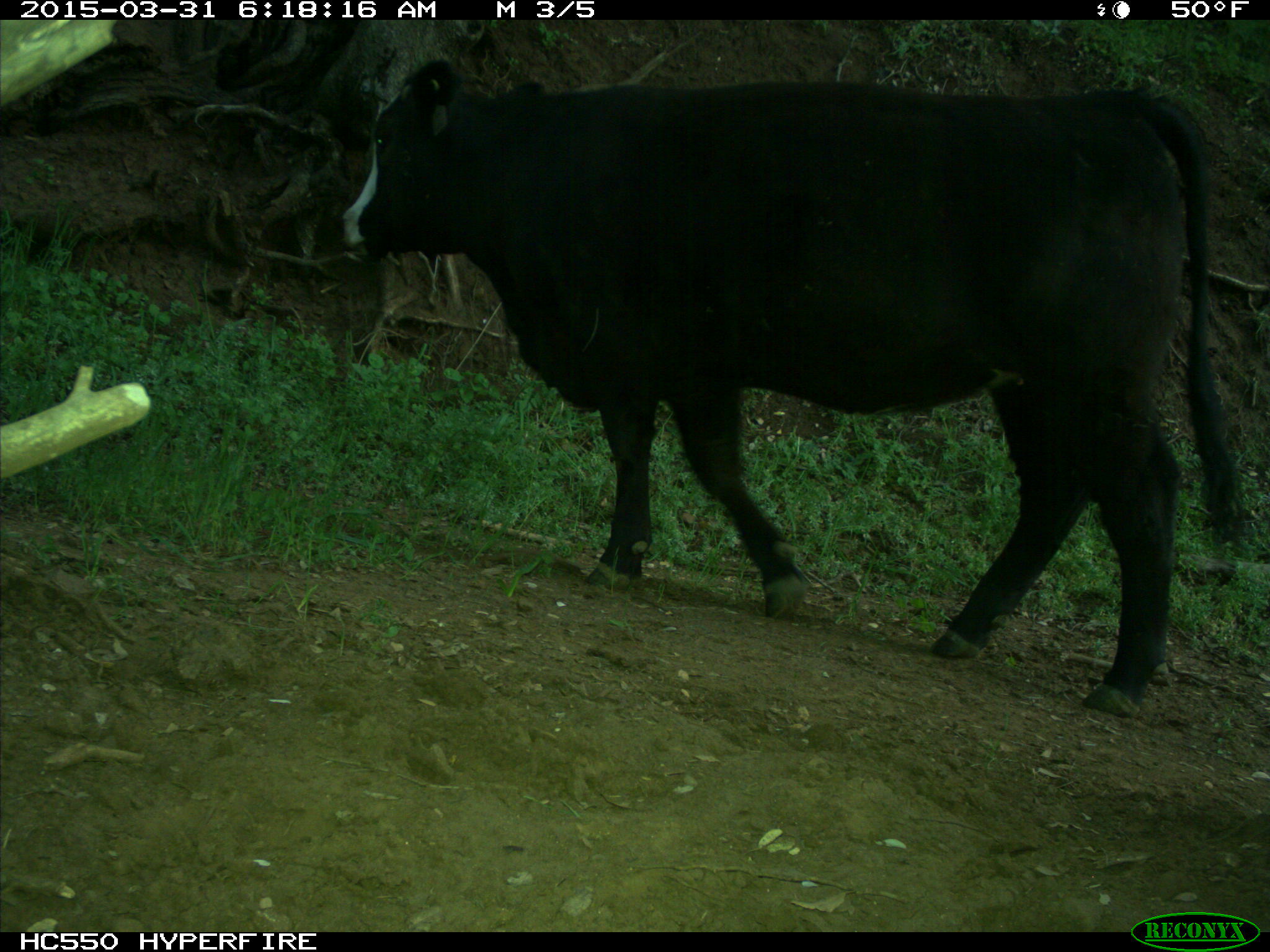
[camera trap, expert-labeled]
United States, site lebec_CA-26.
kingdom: Animalia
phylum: Chordata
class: Mammalia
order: Artiodactyla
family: Bovidae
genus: Bos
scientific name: Bos taurus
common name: domestic cow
Bos taurus (domestic cow).